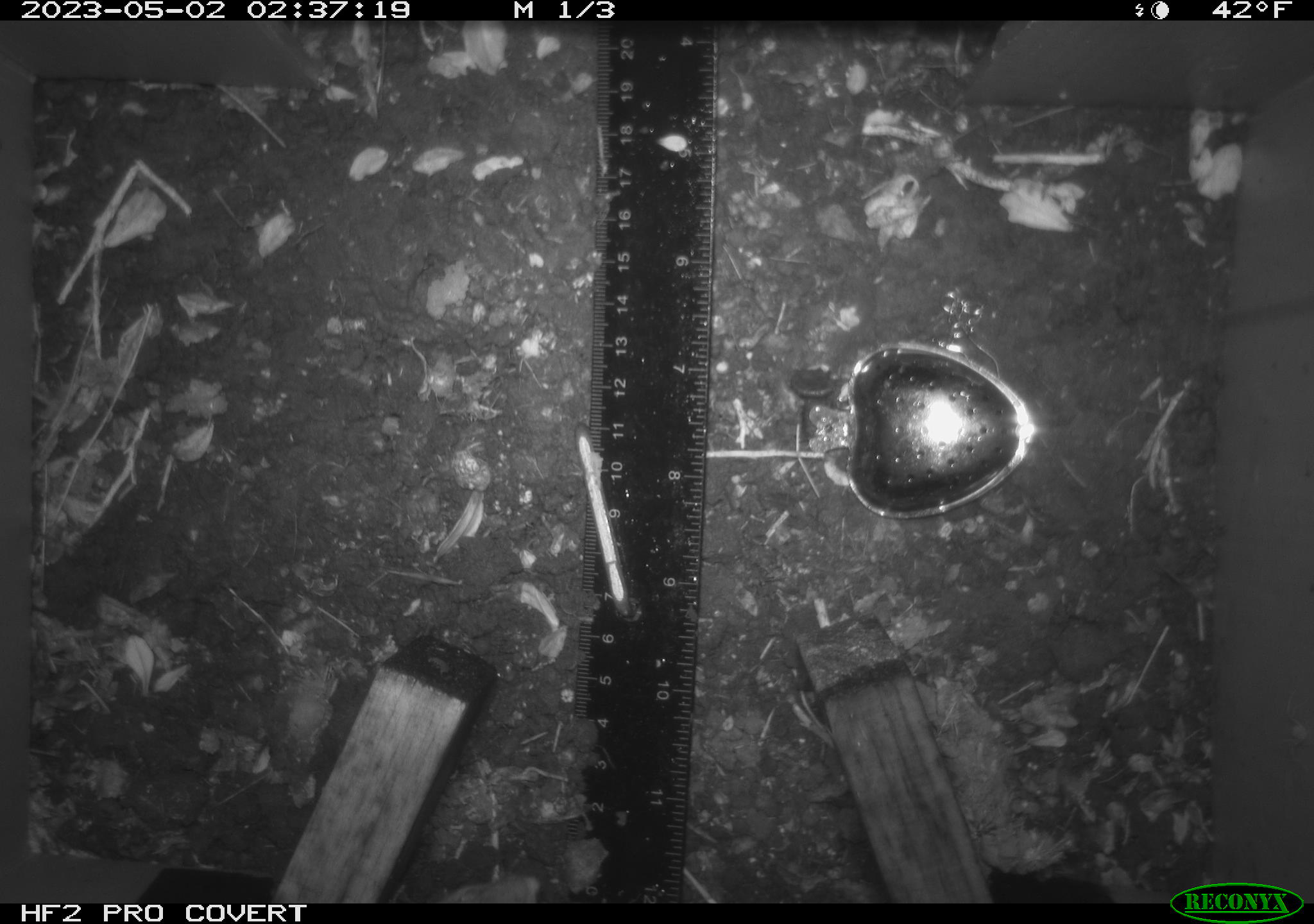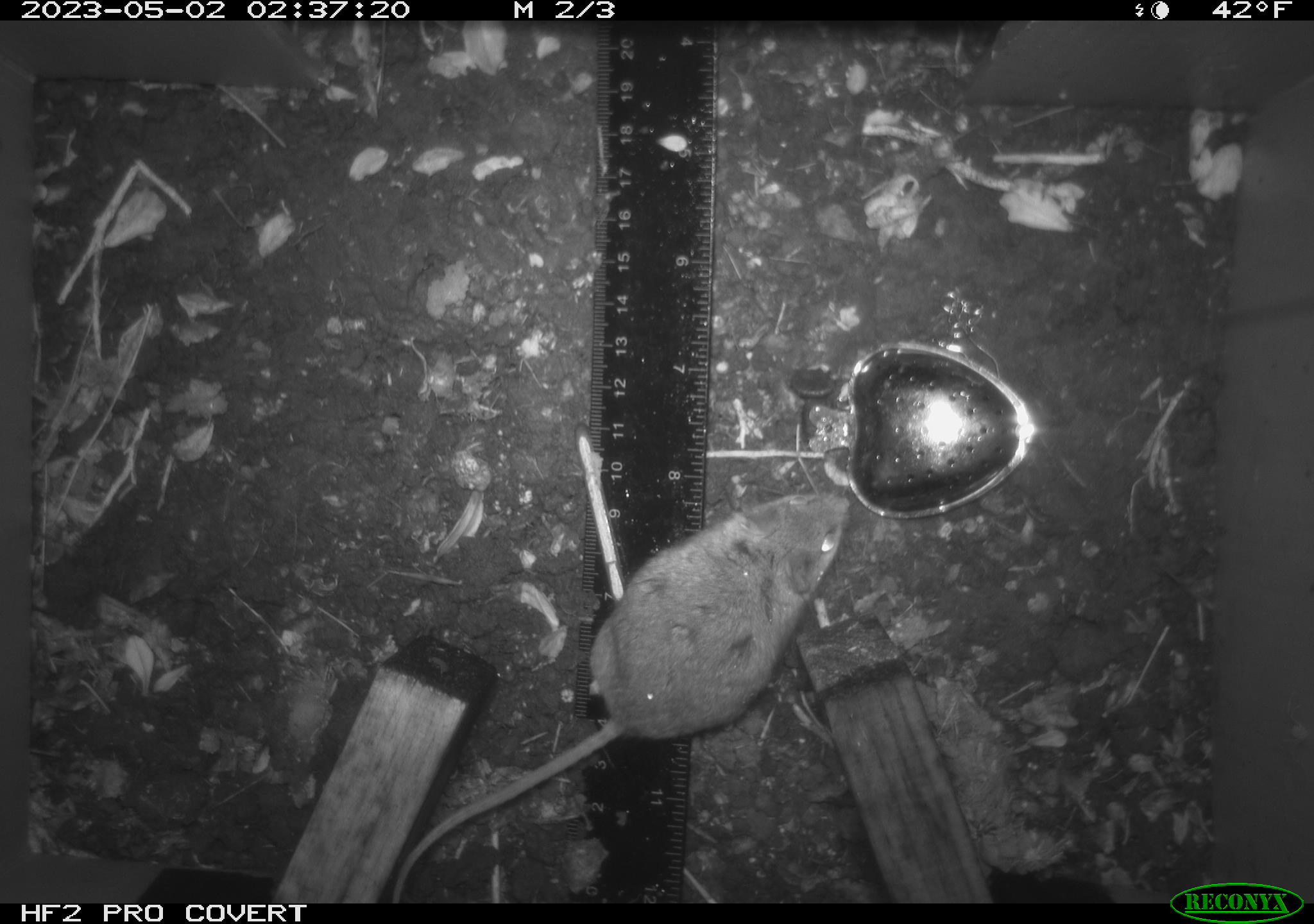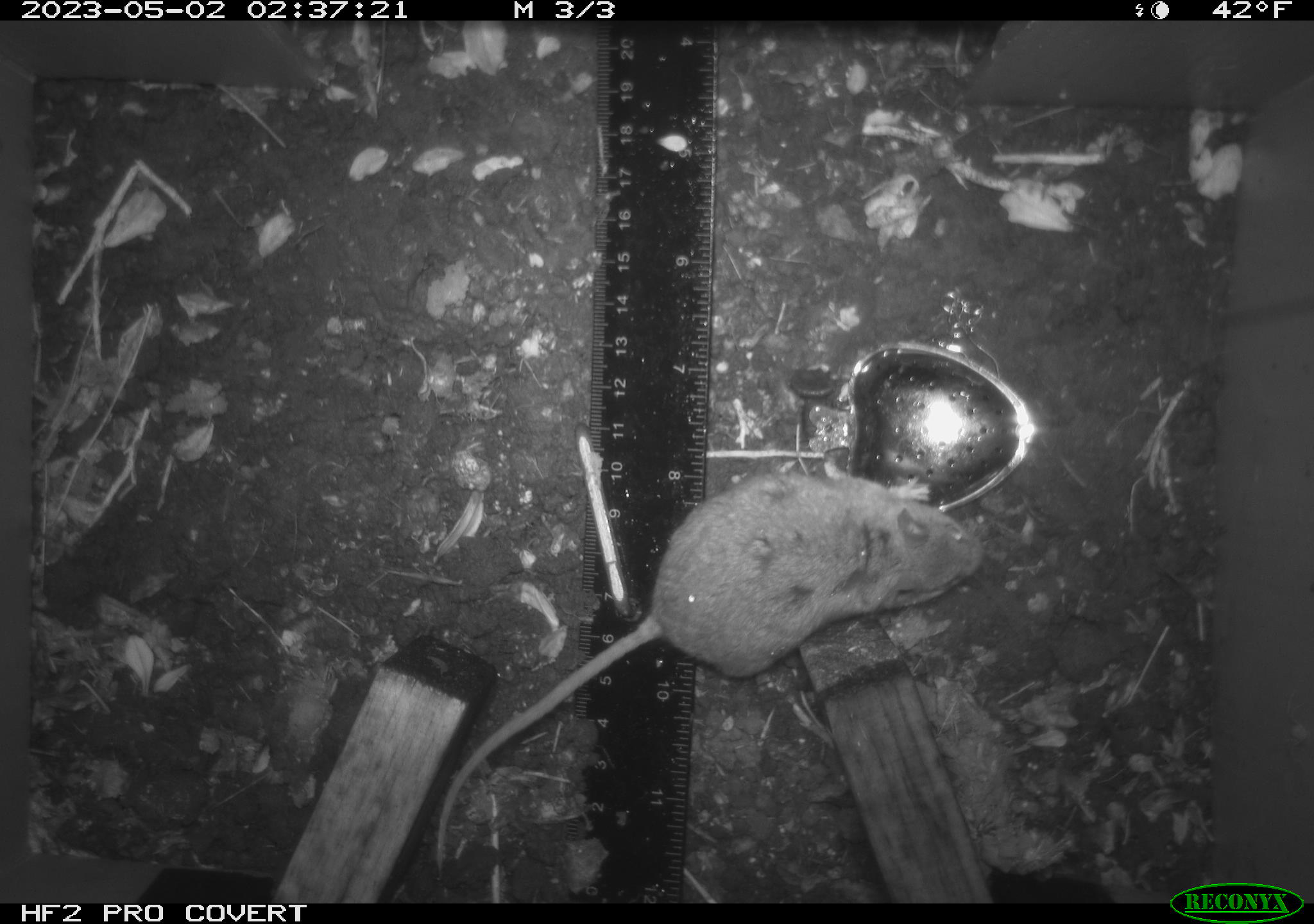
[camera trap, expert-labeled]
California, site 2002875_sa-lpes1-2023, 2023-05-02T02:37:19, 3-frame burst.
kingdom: Animalia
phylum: Chordata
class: Mammalia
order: Rodentia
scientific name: Rodentia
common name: mouse species